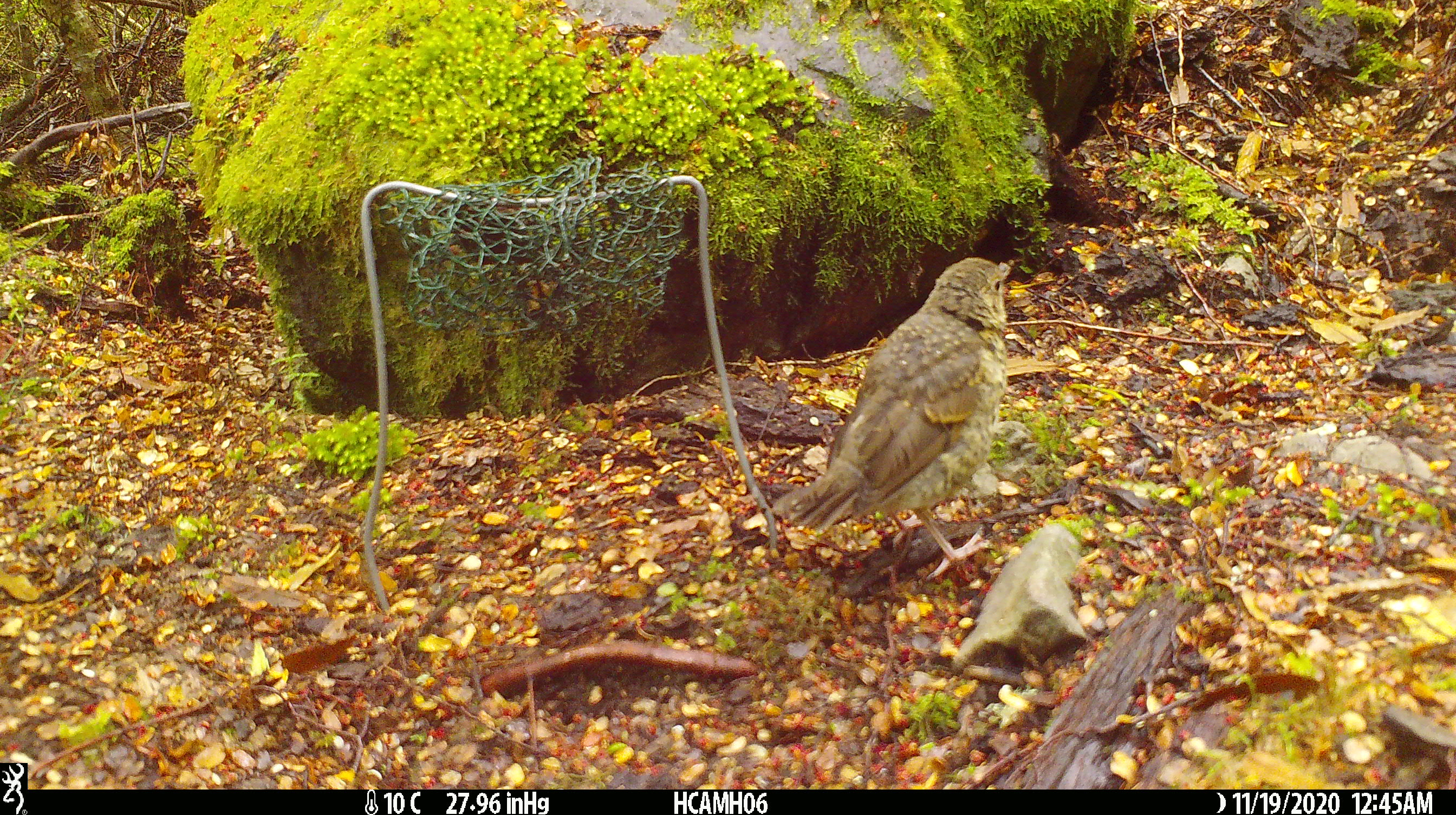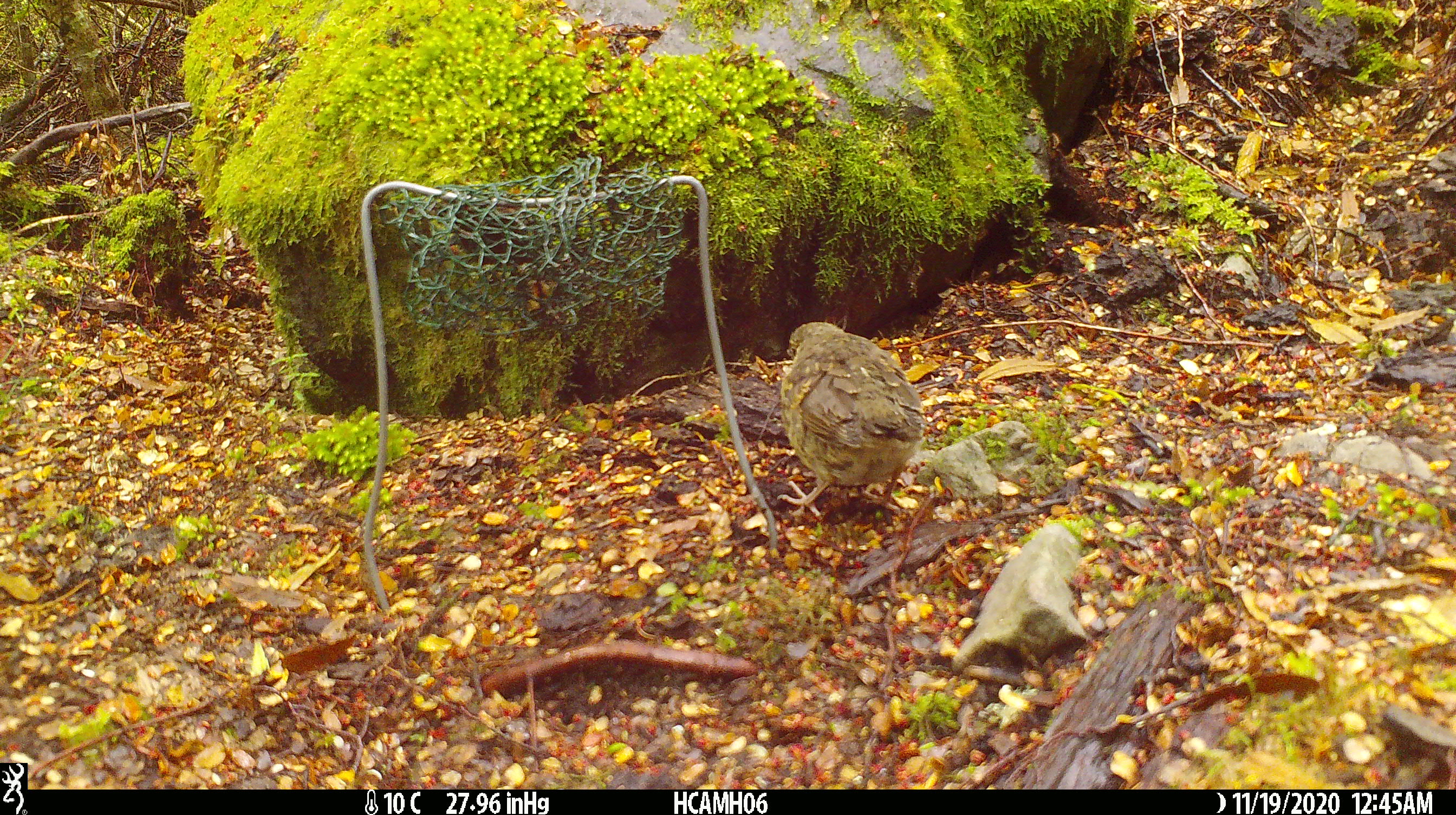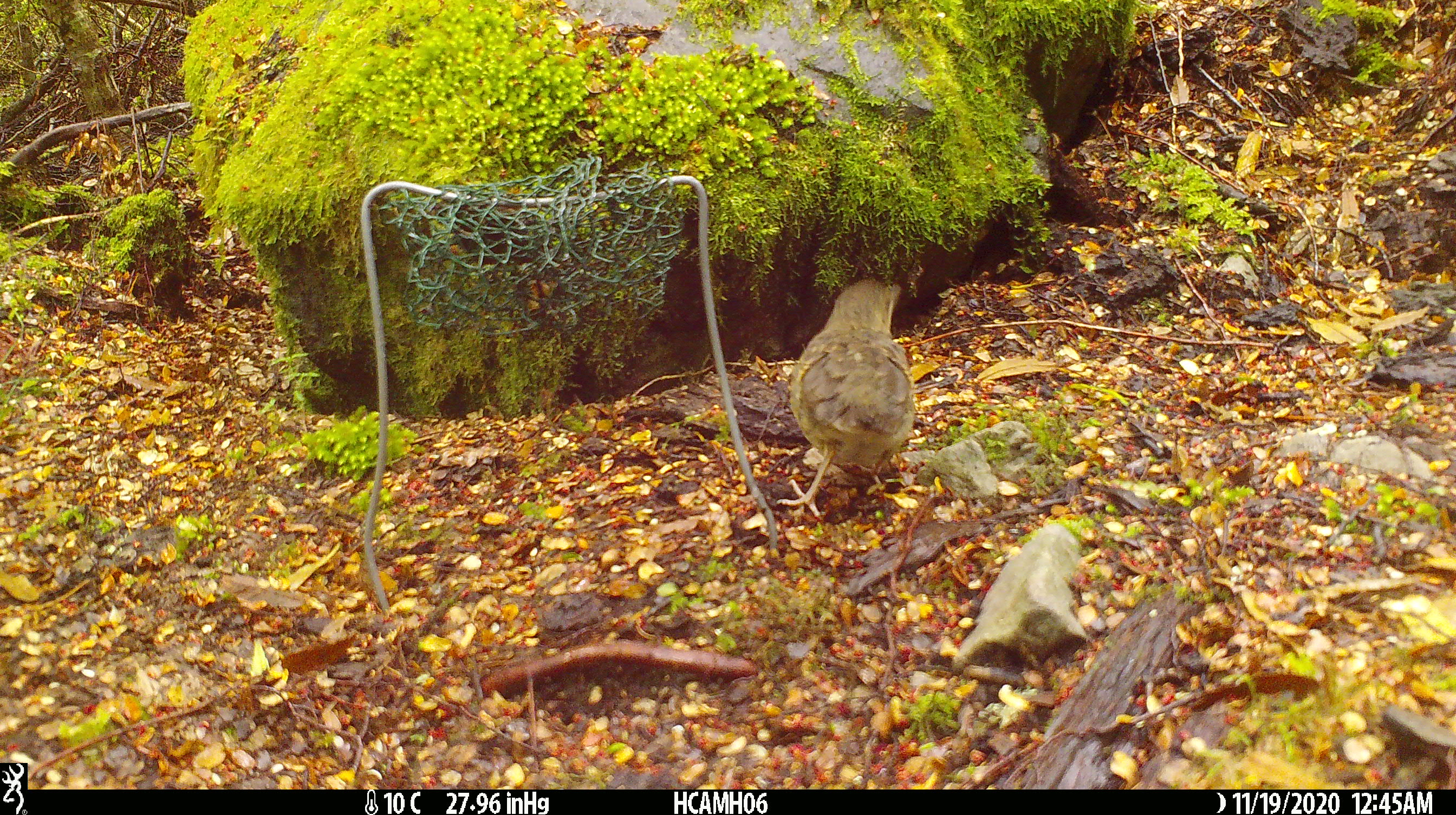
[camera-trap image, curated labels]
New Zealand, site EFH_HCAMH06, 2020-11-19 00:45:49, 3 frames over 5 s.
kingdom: Animalia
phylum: Chordata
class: Aves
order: Passeriformes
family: Turdidae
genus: Turdus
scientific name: Turdus philomelos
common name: song thrush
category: thrush